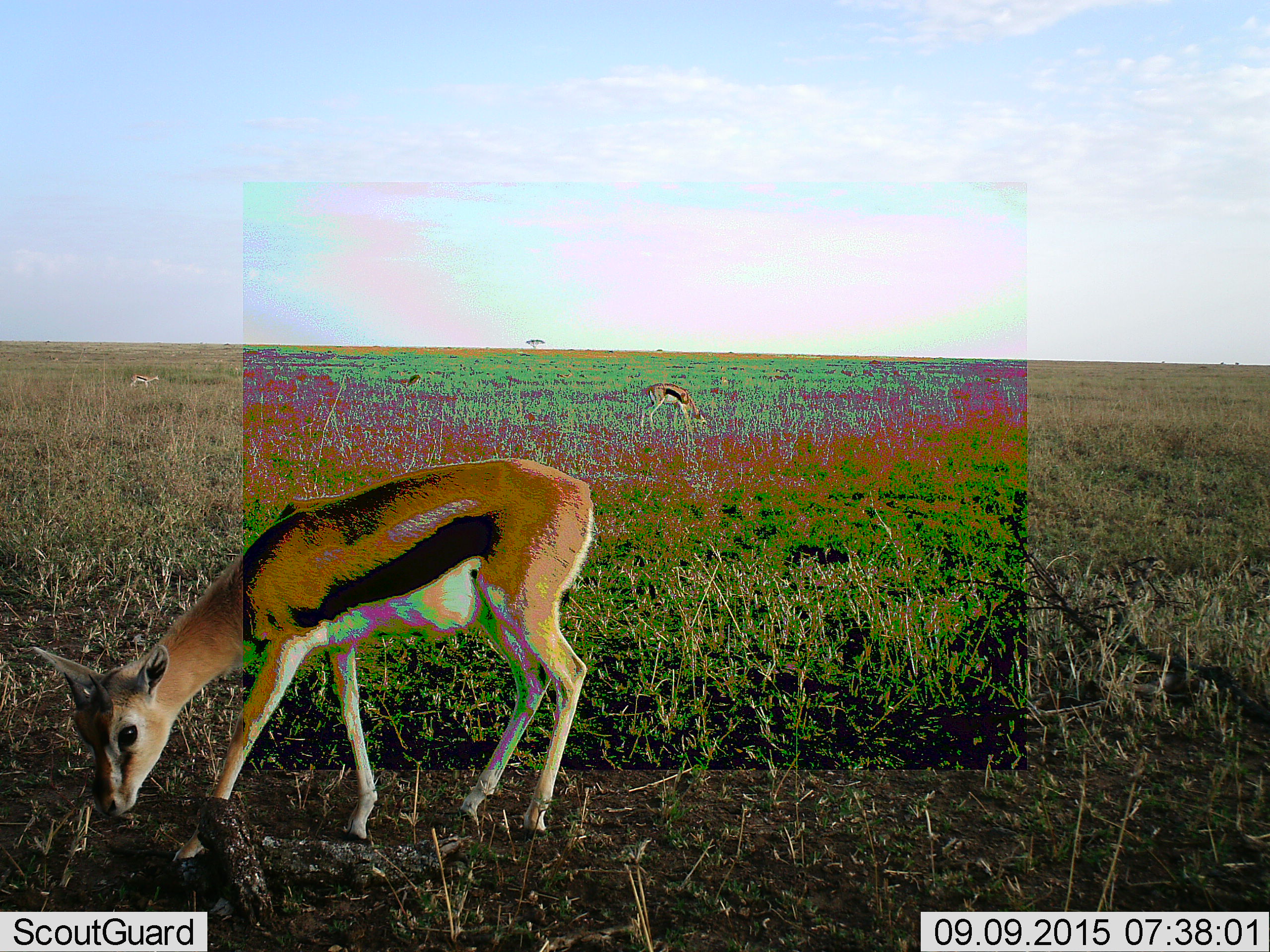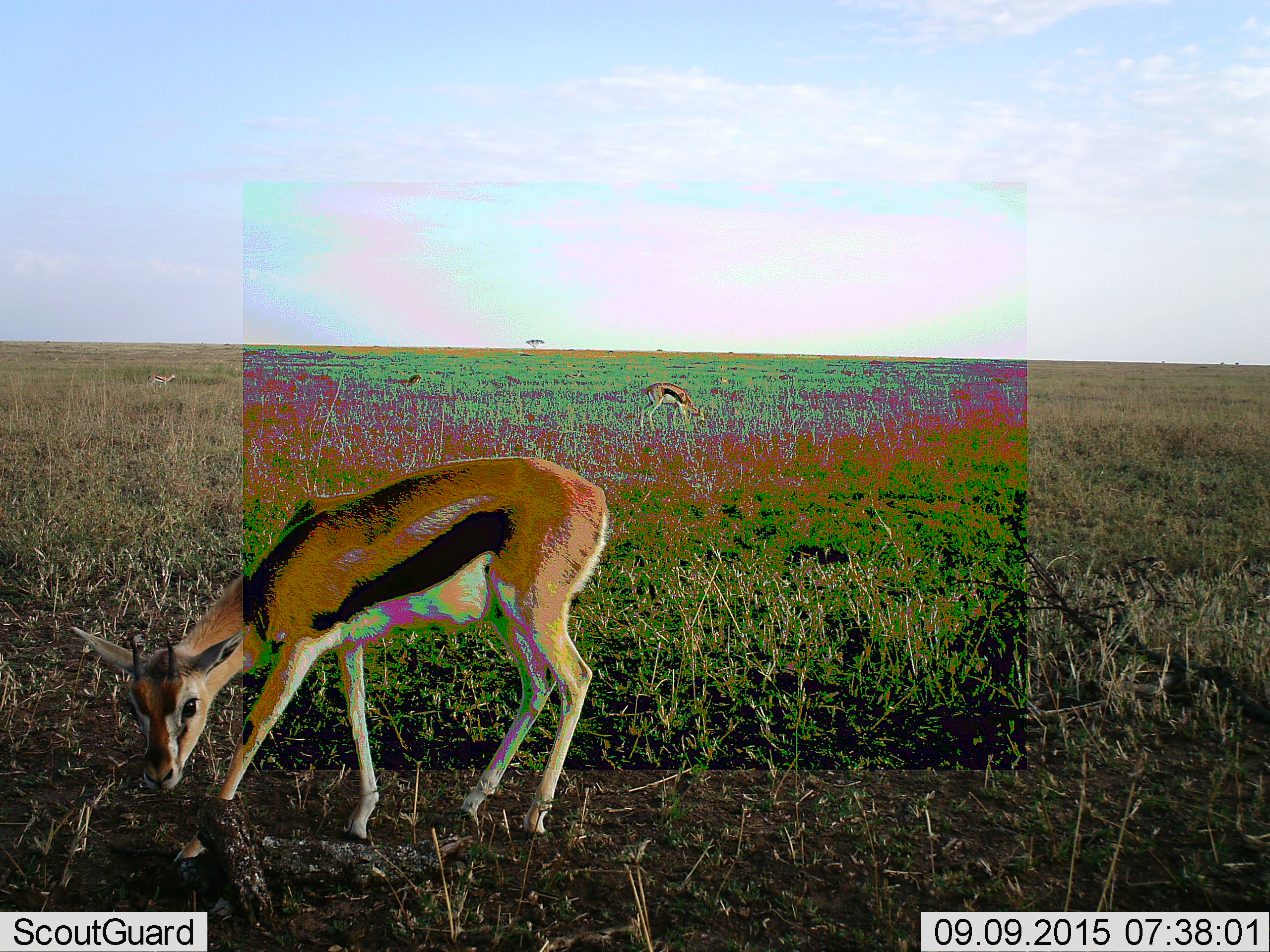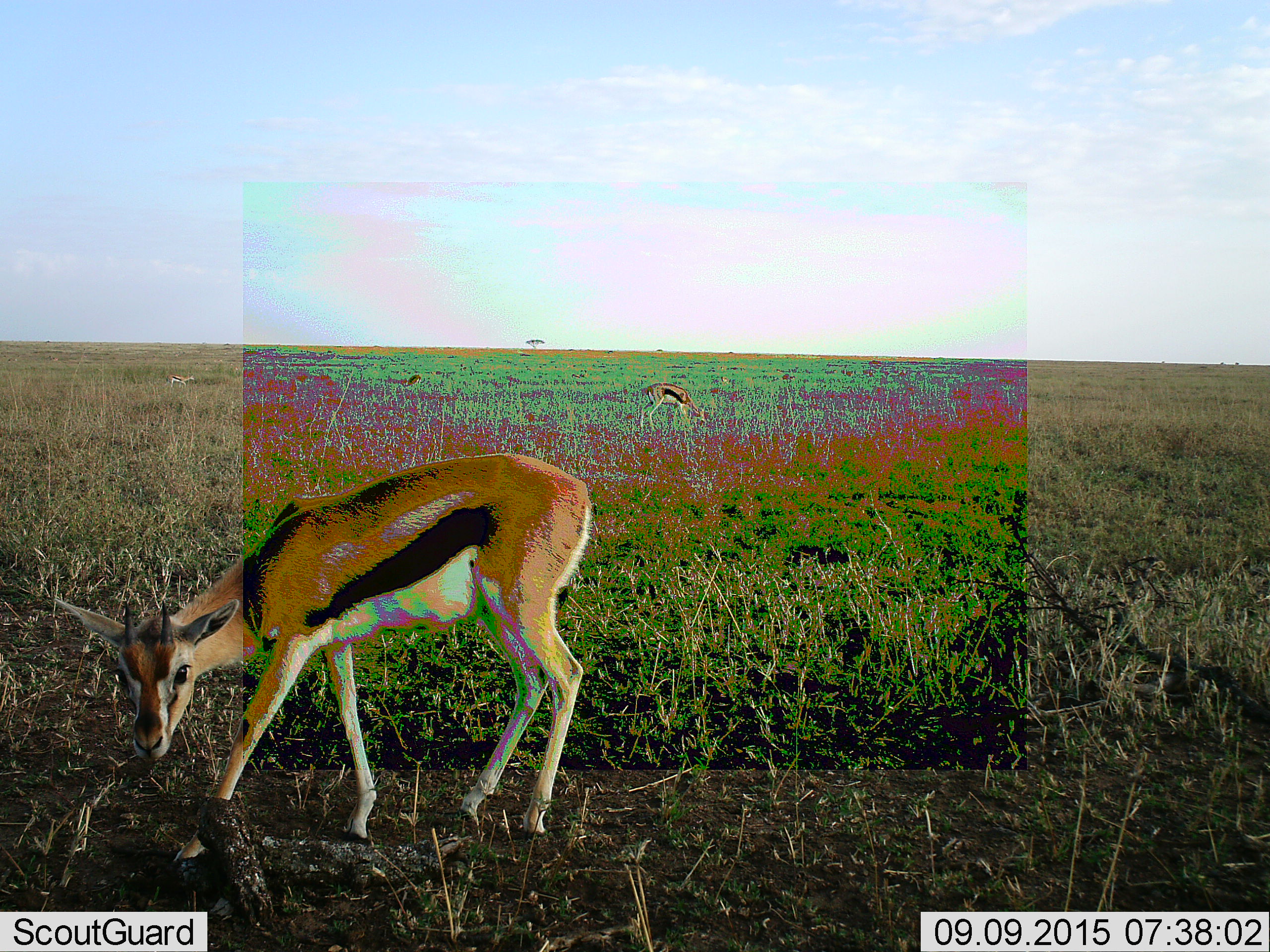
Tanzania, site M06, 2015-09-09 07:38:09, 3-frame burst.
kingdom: Animalia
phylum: Chordata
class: Mammalia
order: Artiodactyla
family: Bovidae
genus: Eudorcas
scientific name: Eudorcas thomsonii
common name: thomson's gazelle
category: gazellethomsons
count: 3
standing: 38%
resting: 0%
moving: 50%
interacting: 0%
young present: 0%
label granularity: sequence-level